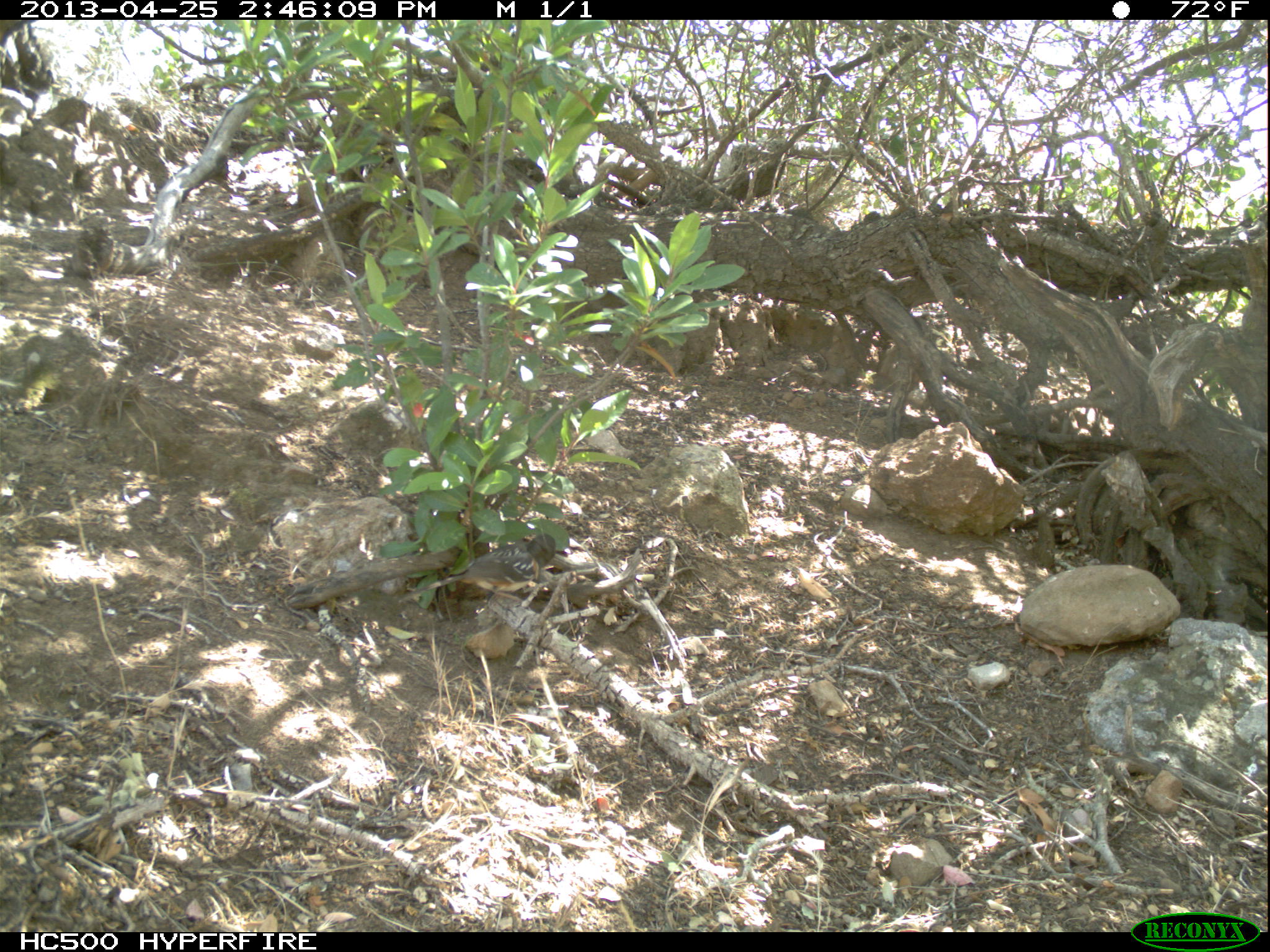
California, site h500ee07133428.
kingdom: Animalia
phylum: Chordata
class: Aves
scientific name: Aves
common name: bird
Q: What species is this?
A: Bird (Aves).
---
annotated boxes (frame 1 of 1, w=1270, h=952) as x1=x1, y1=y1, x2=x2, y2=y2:
bird: x1=399, y1=532, x2=556, y2=620